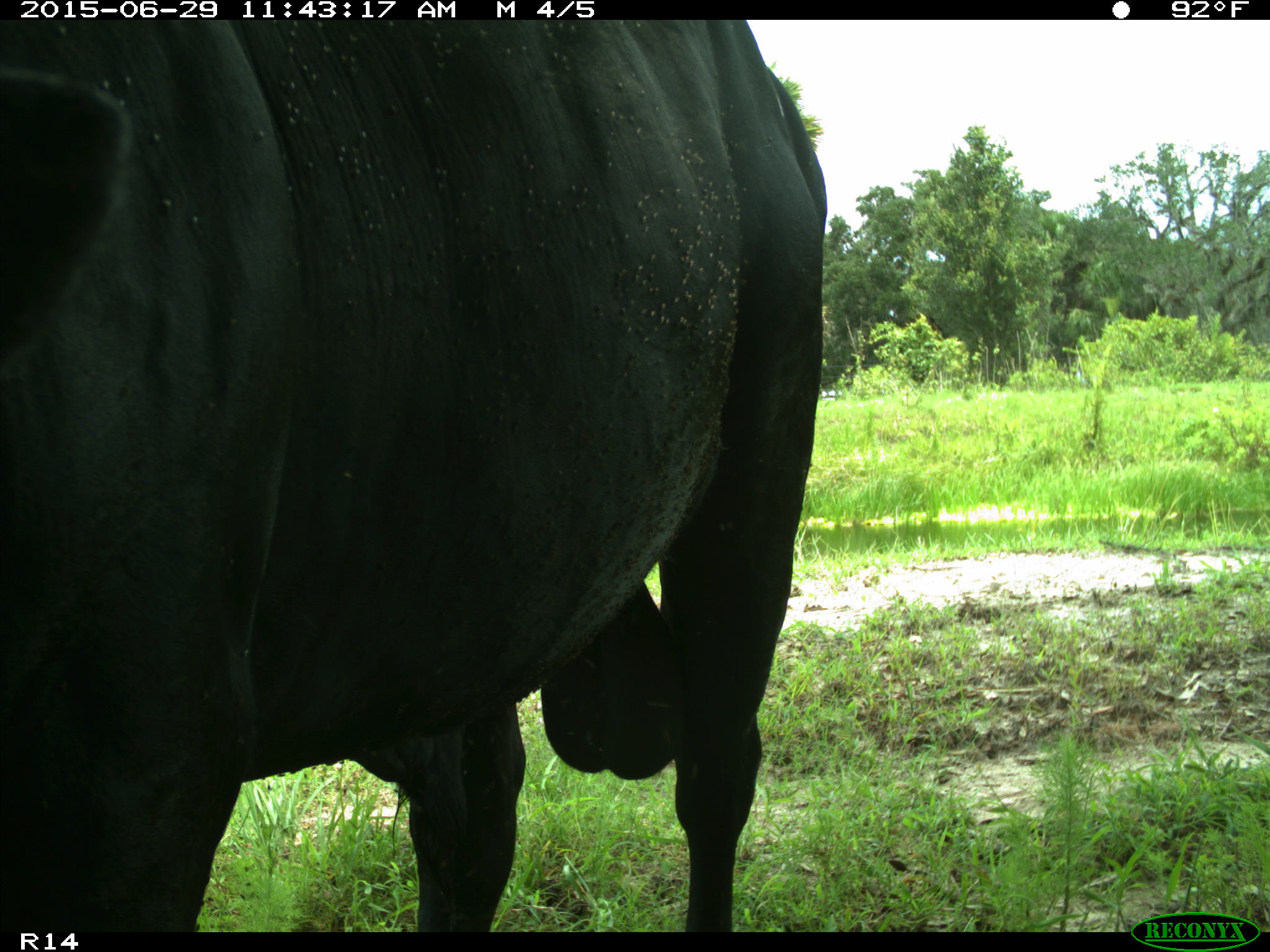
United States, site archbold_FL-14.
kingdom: Animalia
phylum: Chordata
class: Mammalia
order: Artiodactyla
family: Bovidae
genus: Bos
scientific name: Bos taurus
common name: domestic cow